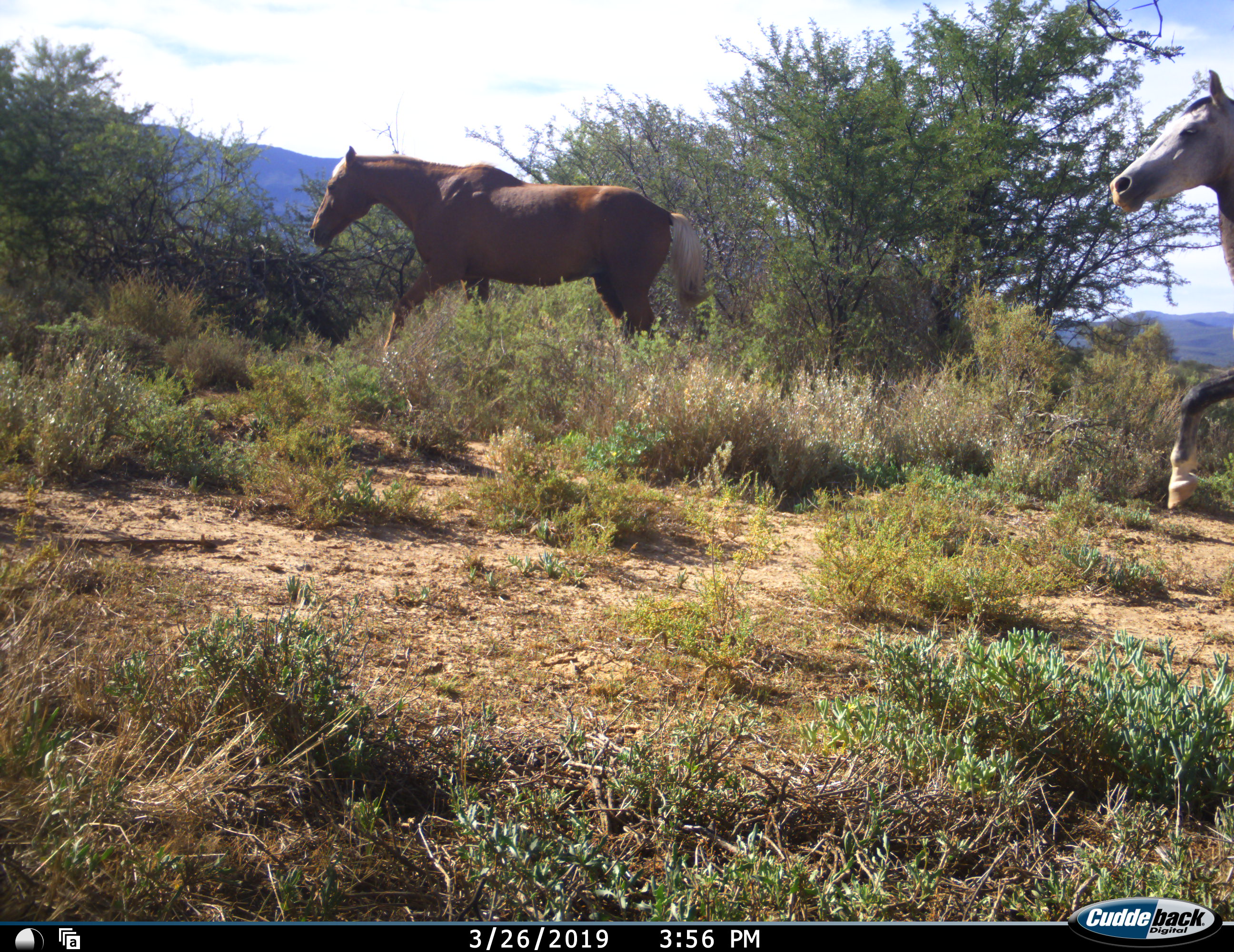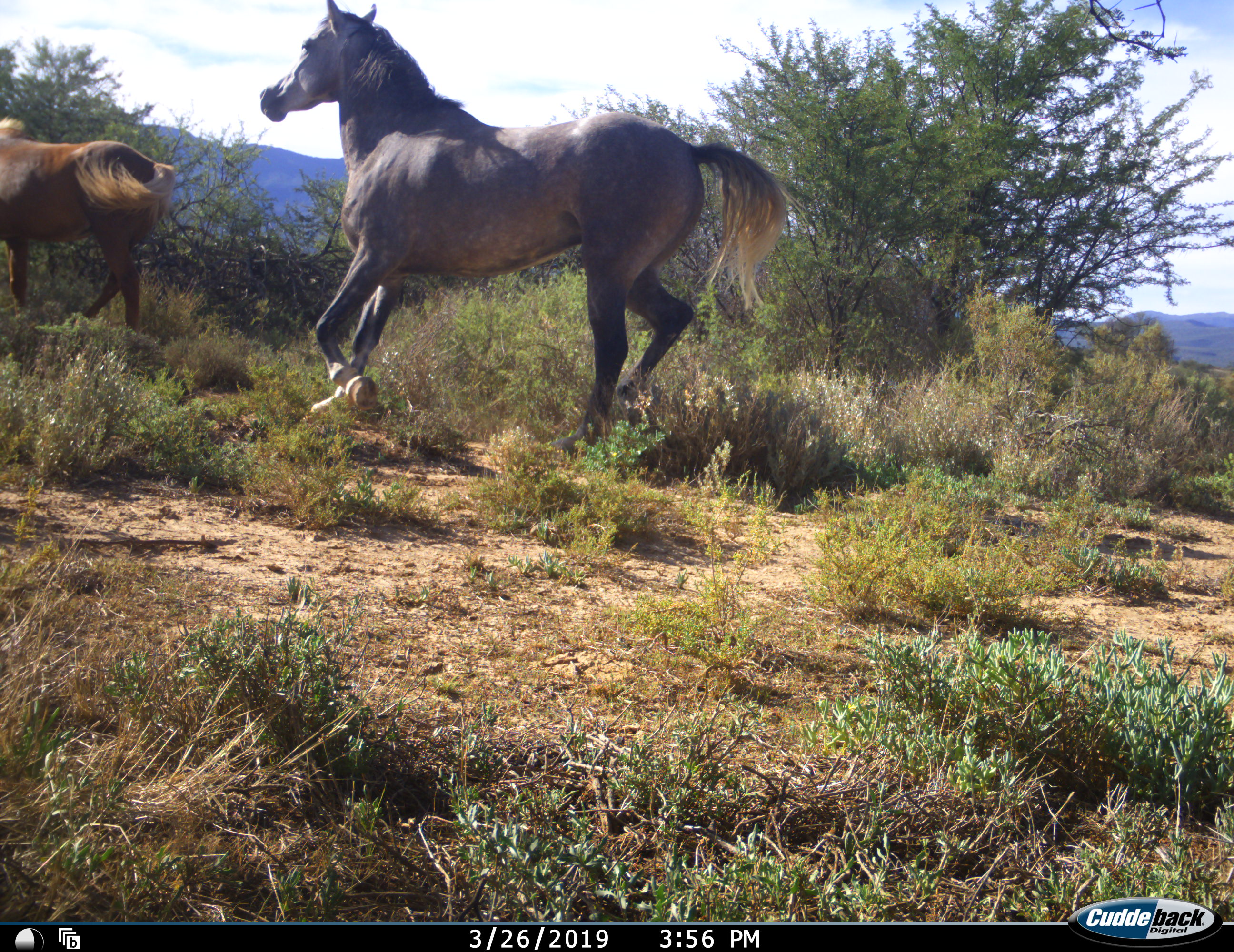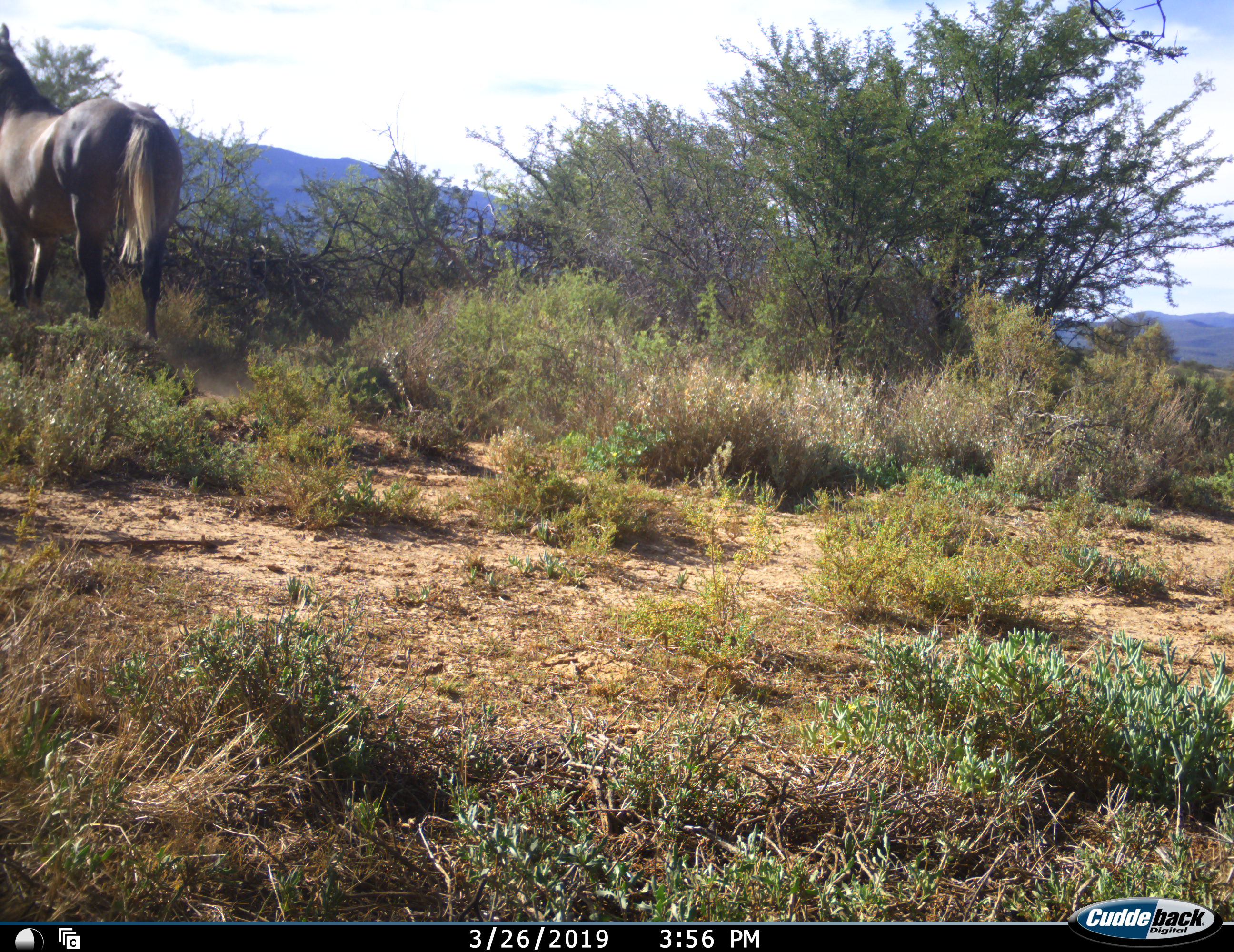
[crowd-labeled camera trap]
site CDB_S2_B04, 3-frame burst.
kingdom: Animalia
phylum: Chordata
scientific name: Vertebrata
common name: domestic animal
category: domesticanimal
Domesticanimal (domestic animal) (Vertebrata), count 2. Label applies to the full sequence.